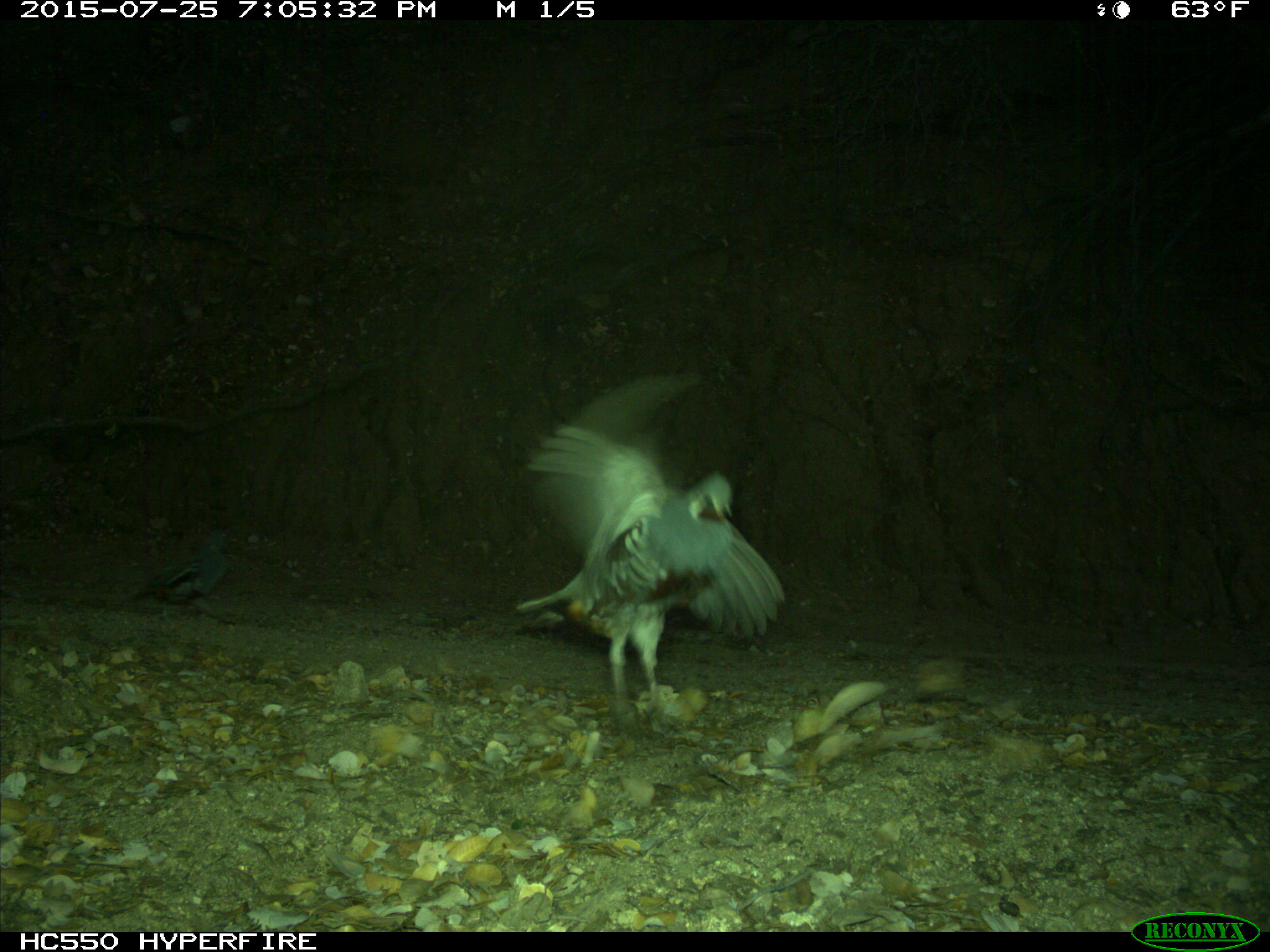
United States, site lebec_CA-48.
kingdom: Animalia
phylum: Chordata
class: Aves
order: Galliformes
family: Odontophoridae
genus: Callipepla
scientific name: Callipepla californica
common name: california quail